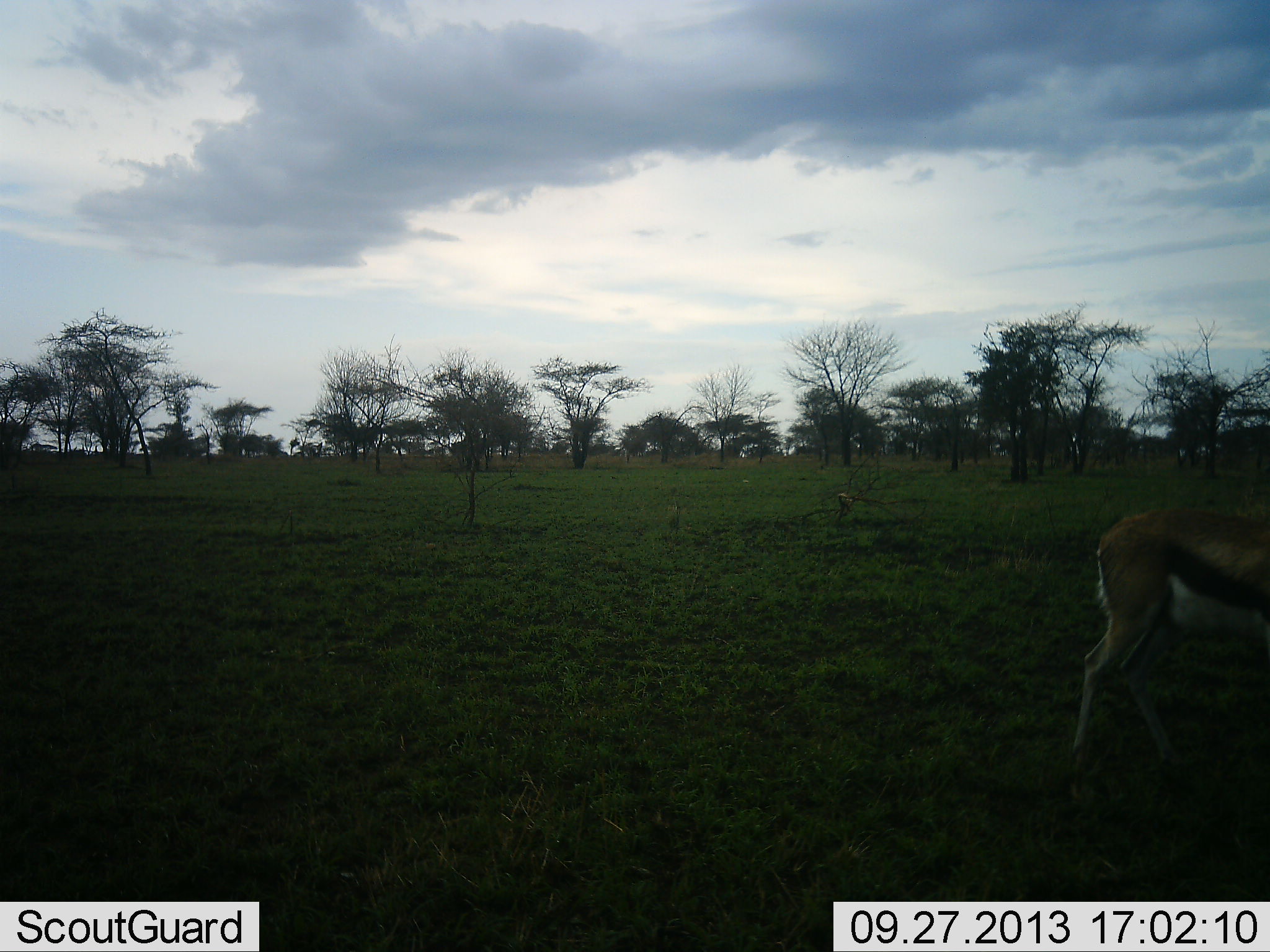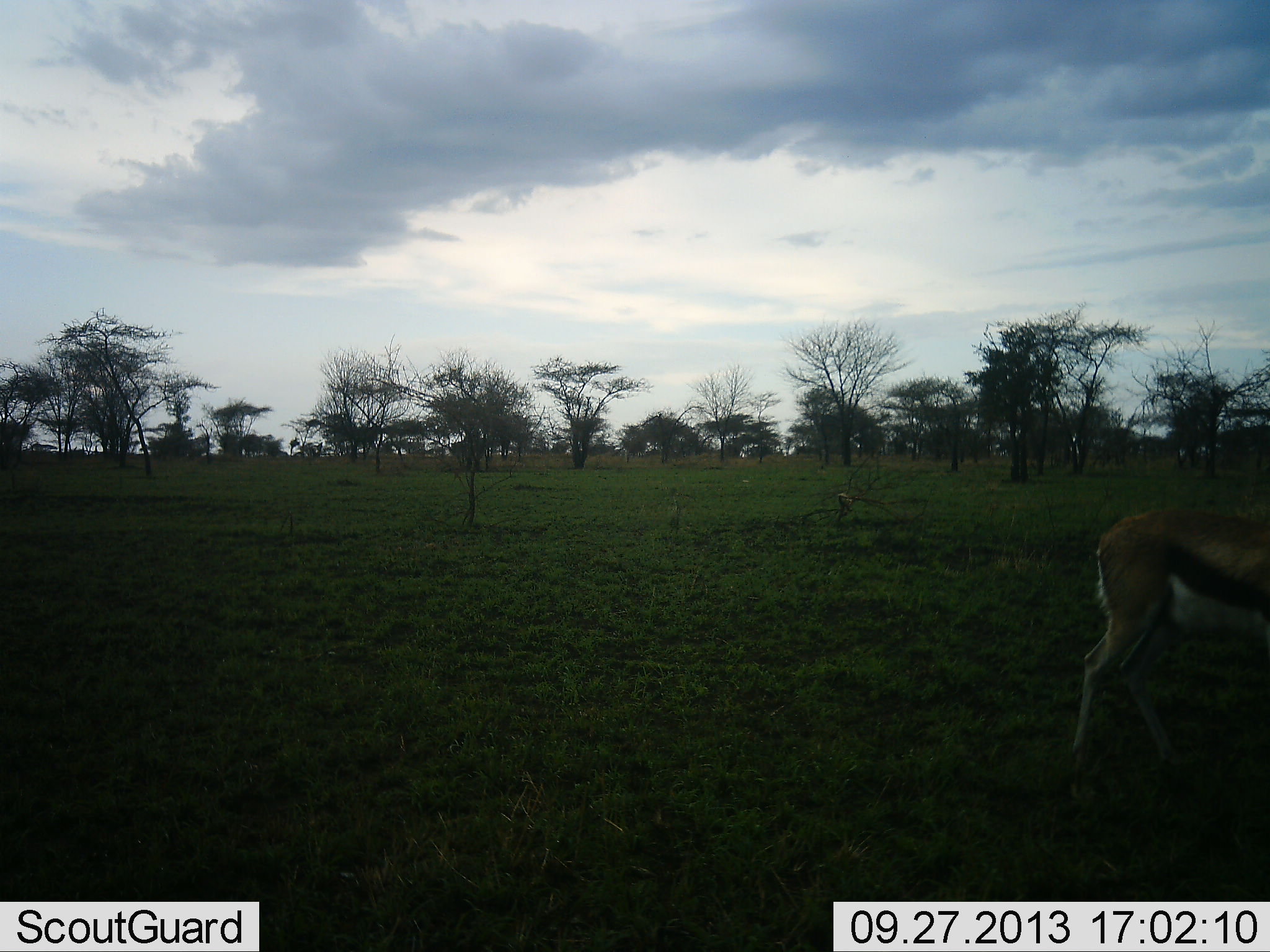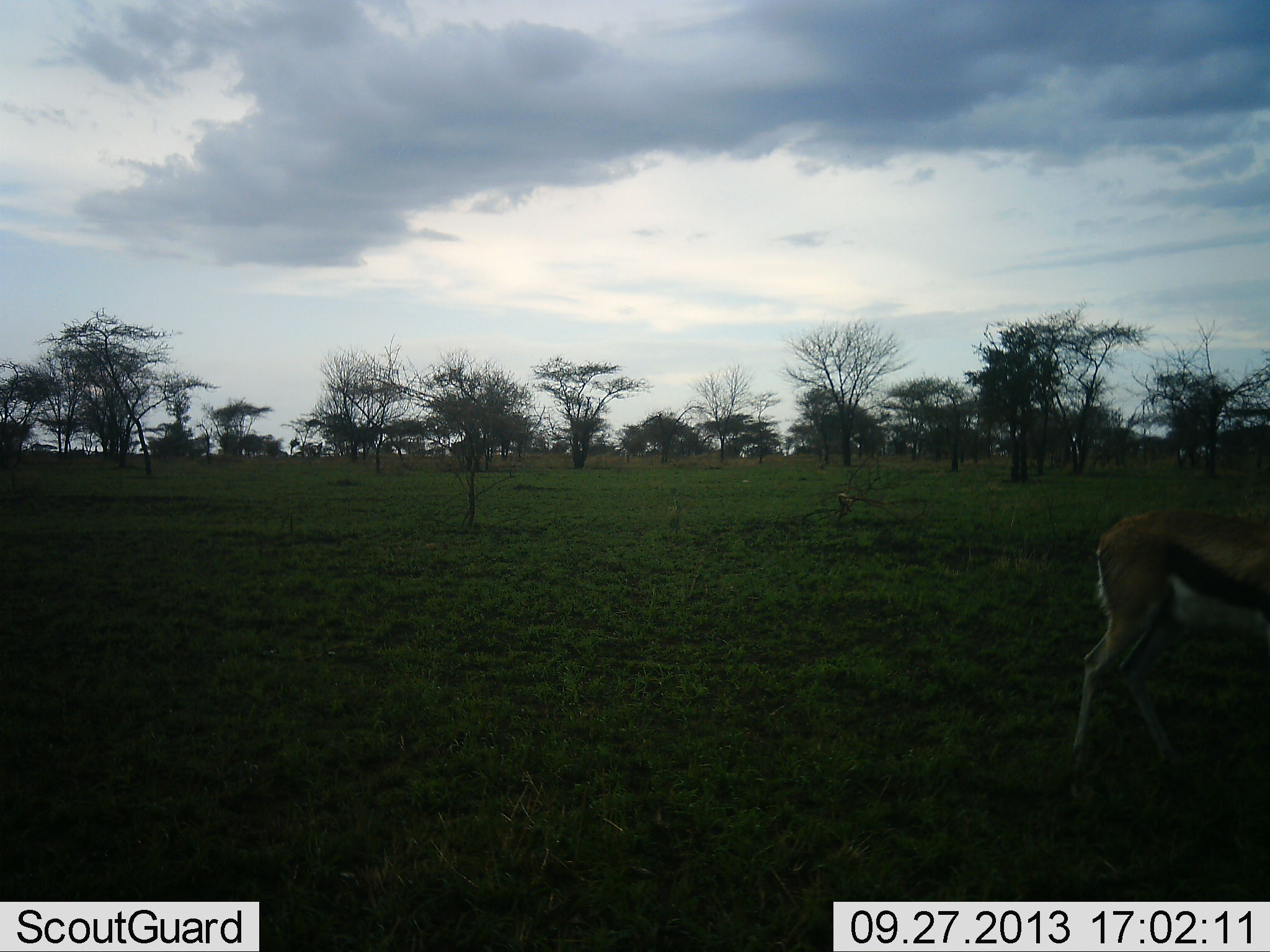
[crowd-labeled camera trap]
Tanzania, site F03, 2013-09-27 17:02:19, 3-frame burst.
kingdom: Animalia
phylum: Chordata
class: Mammalia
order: Artiodactyla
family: Bovidae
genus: Eudorcas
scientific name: Eudorcas thomsonii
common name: thomson's gazelle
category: gazellethomsons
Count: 1.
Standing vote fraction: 79%.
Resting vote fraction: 0%.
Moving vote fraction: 17%.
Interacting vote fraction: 0%.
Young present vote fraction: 0%.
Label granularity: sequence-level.